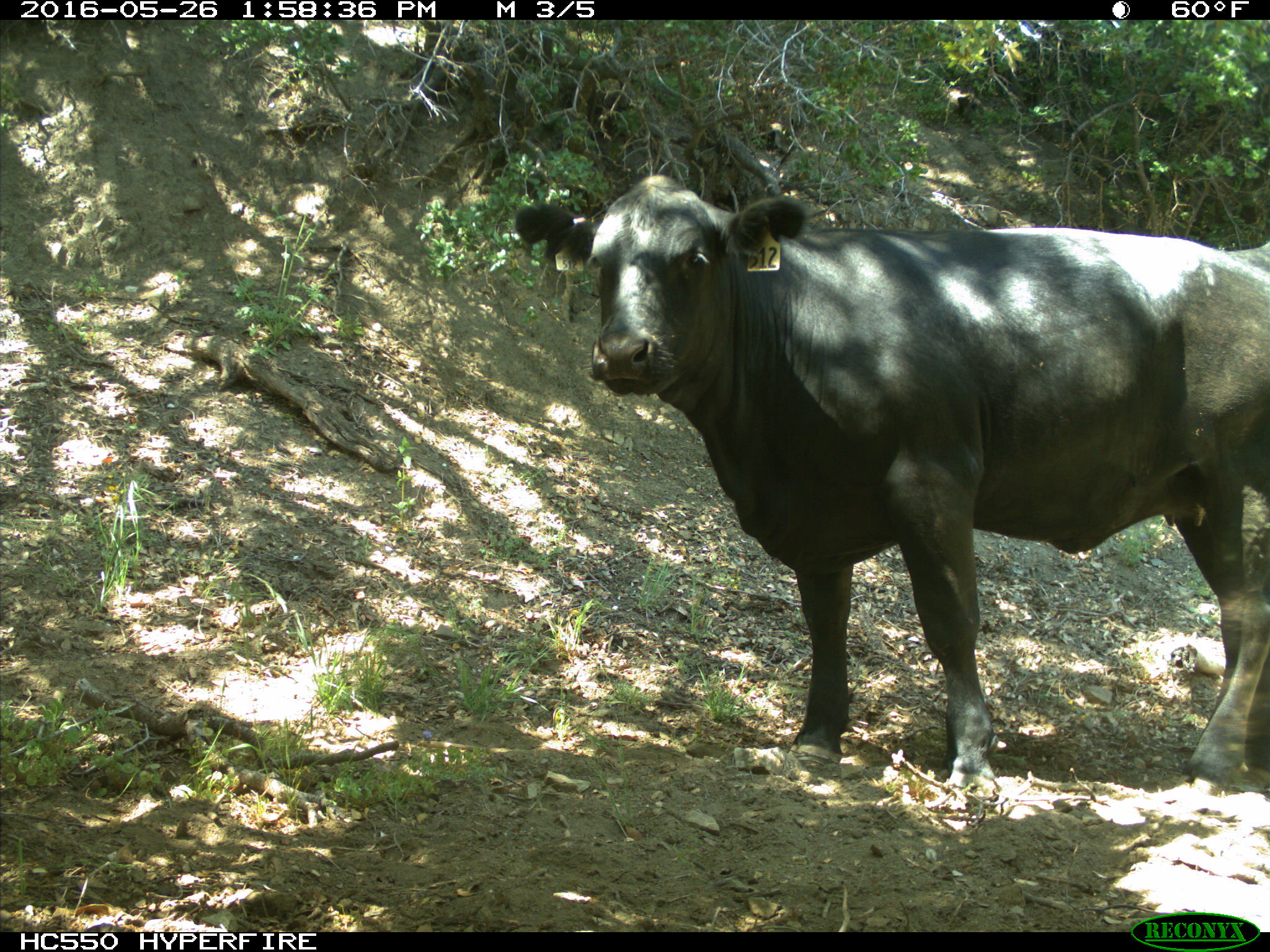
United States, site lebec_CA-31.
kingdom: Animalia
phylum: Chordata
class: Mammalia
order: Artiodactyla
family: Bovidae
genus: Bos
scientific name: Bos taurus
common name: domestic cow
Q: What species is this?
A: Bos taurus (domestic cow).